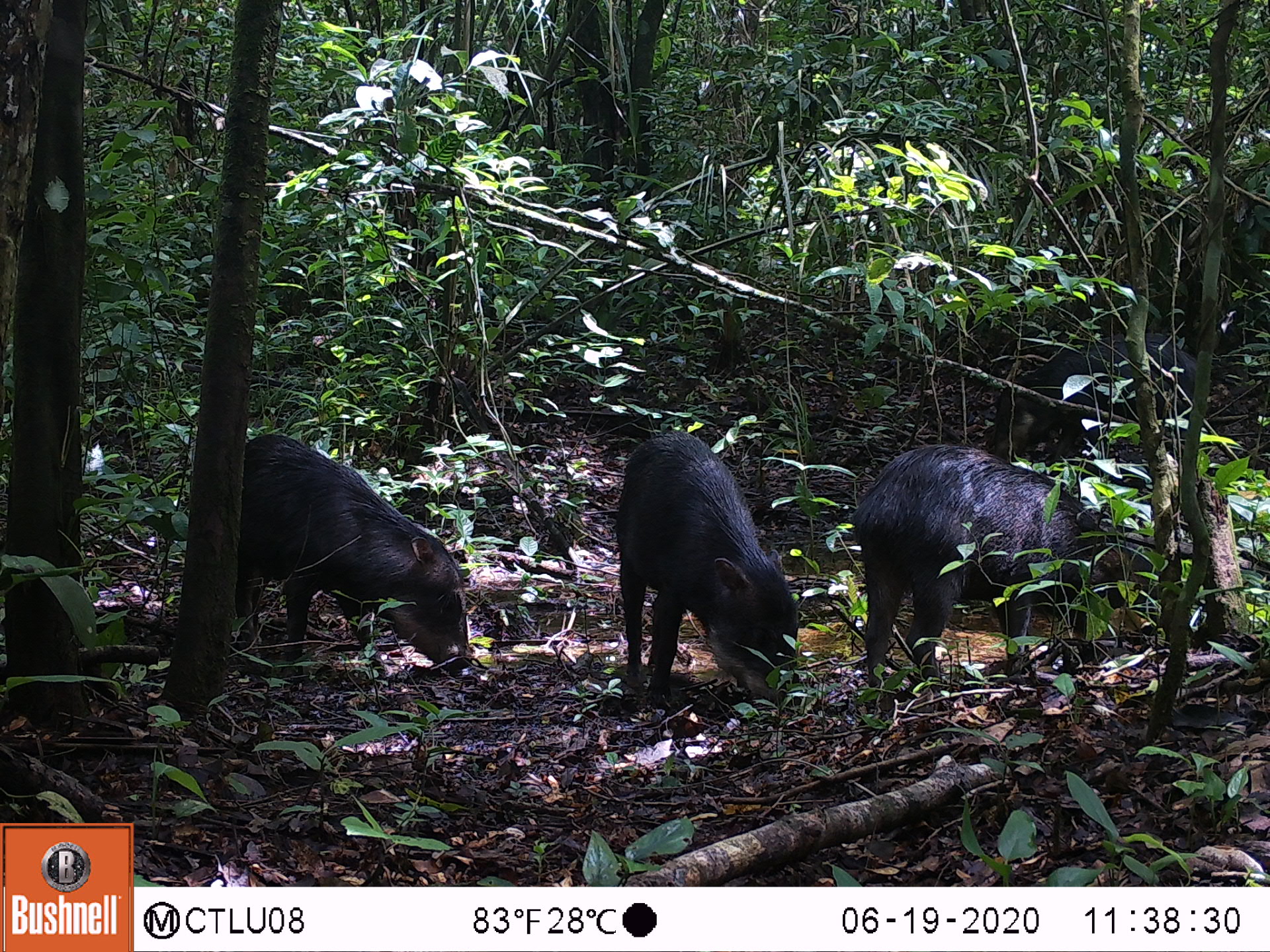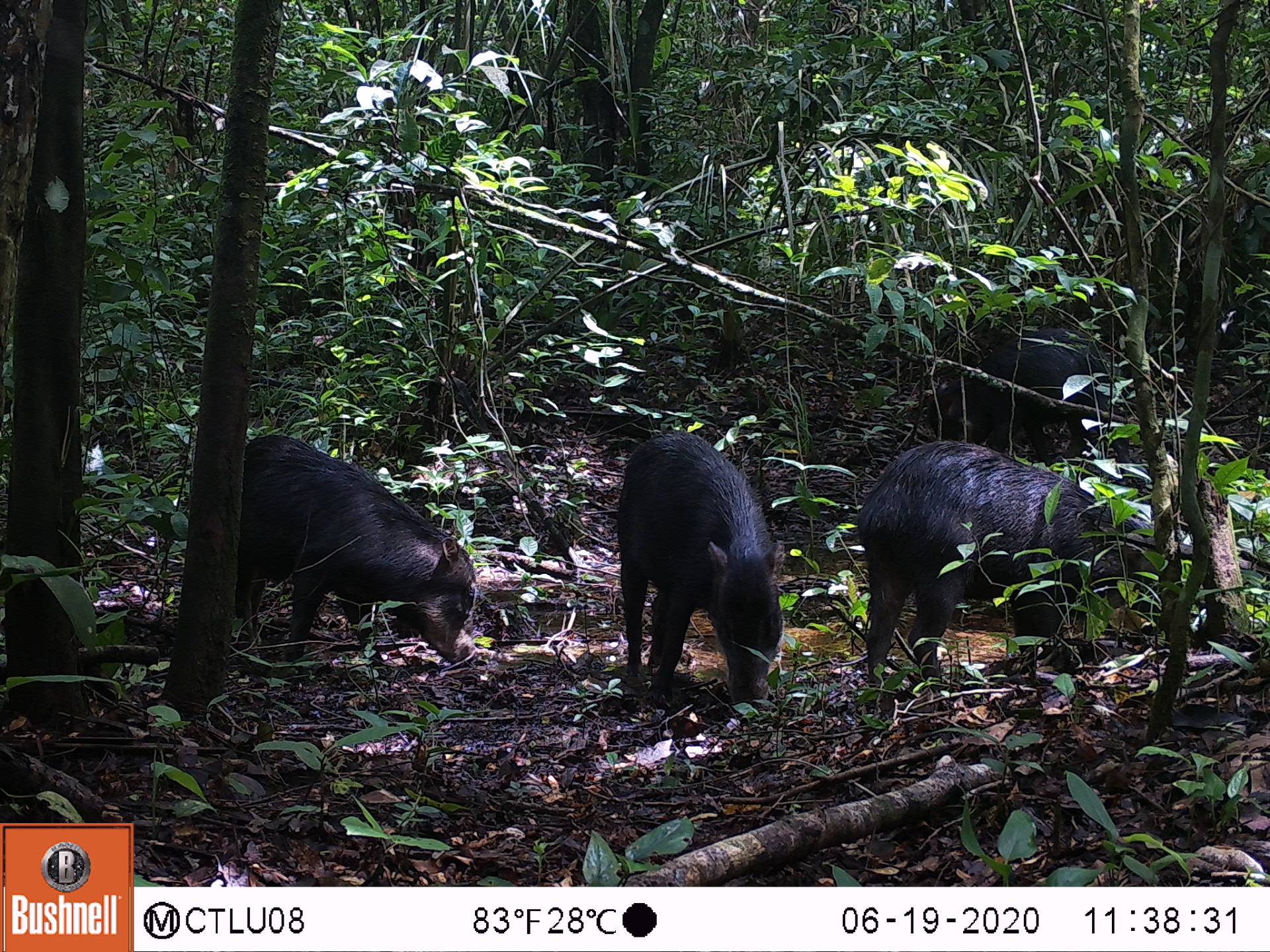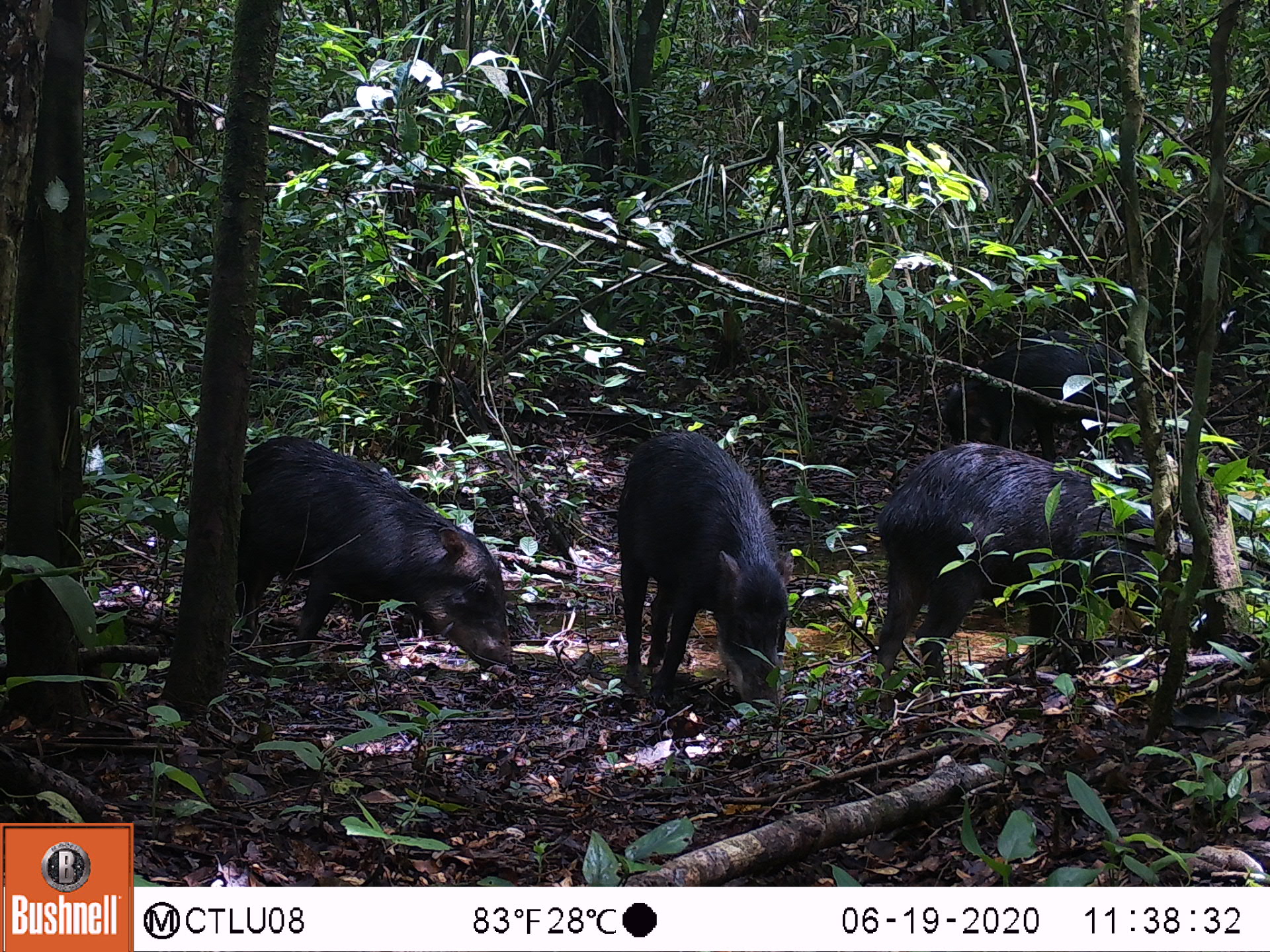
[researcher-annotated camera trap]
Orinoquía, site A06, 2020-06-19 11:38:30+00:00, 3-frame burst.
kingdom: Animalia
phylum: Chordata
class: Mammalia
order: Artiodactyla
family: Tayassuidae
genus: Tayassu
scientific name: Tayassu pecari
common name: white-lipped peccary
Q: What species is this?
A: White-lipped peccary (Tayassu pecari).